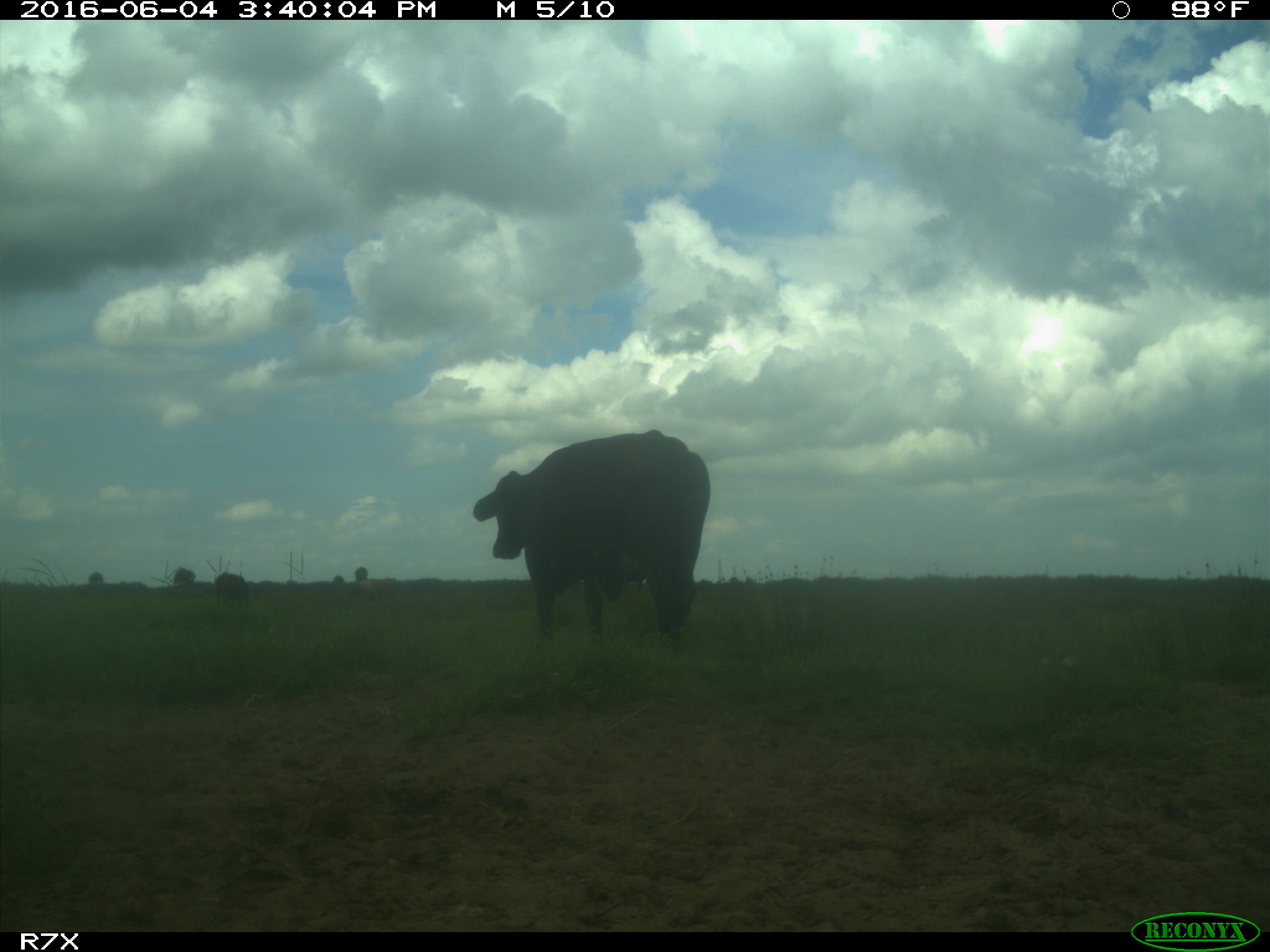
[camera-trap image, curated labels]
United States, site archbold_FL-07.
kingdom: Animalia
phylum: Chordata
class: Mammalia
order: Artiodactyla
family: Bovidae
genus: Bos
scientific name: Bos taurus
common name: domestic cow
Bos taurus (domestic cow).